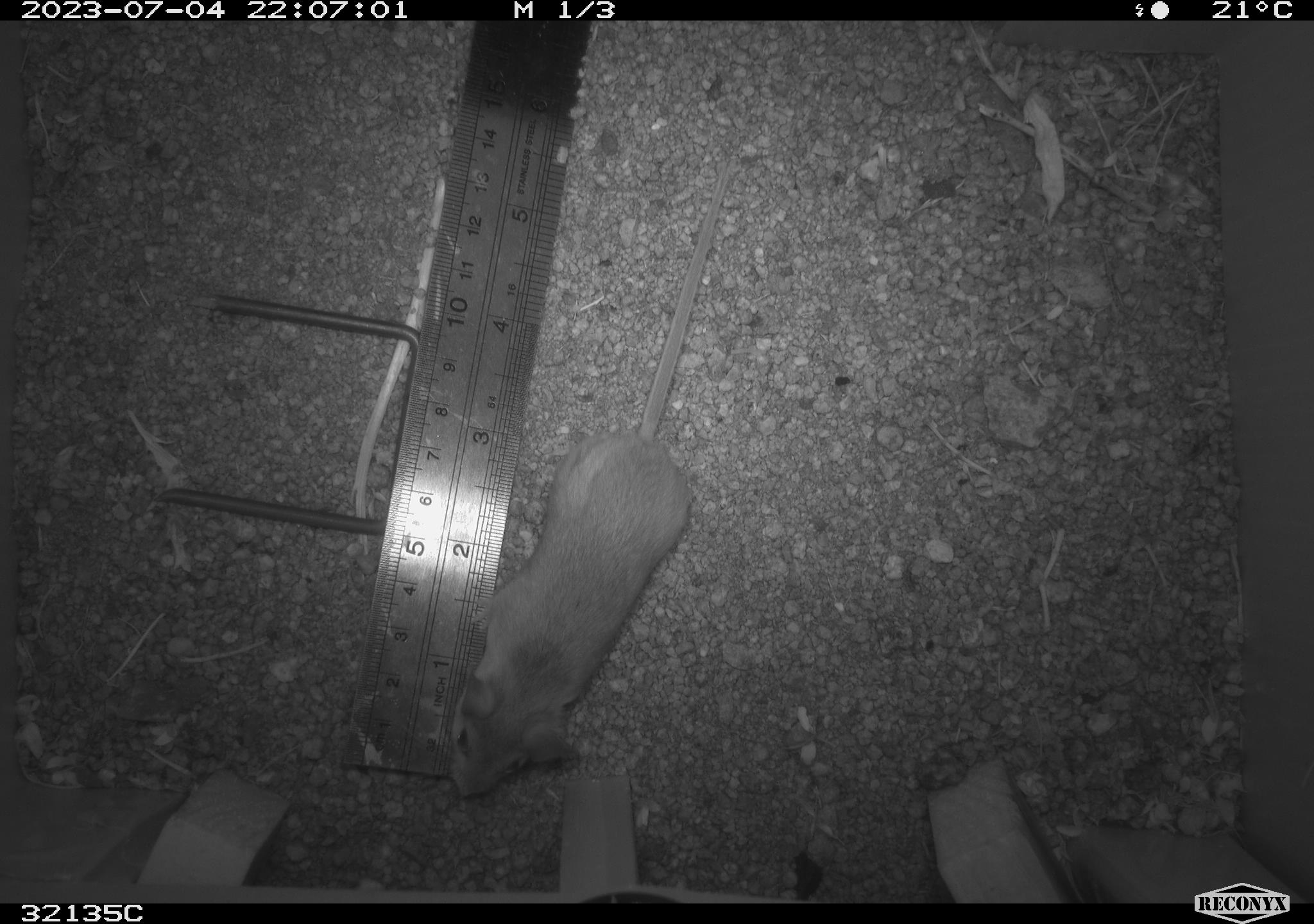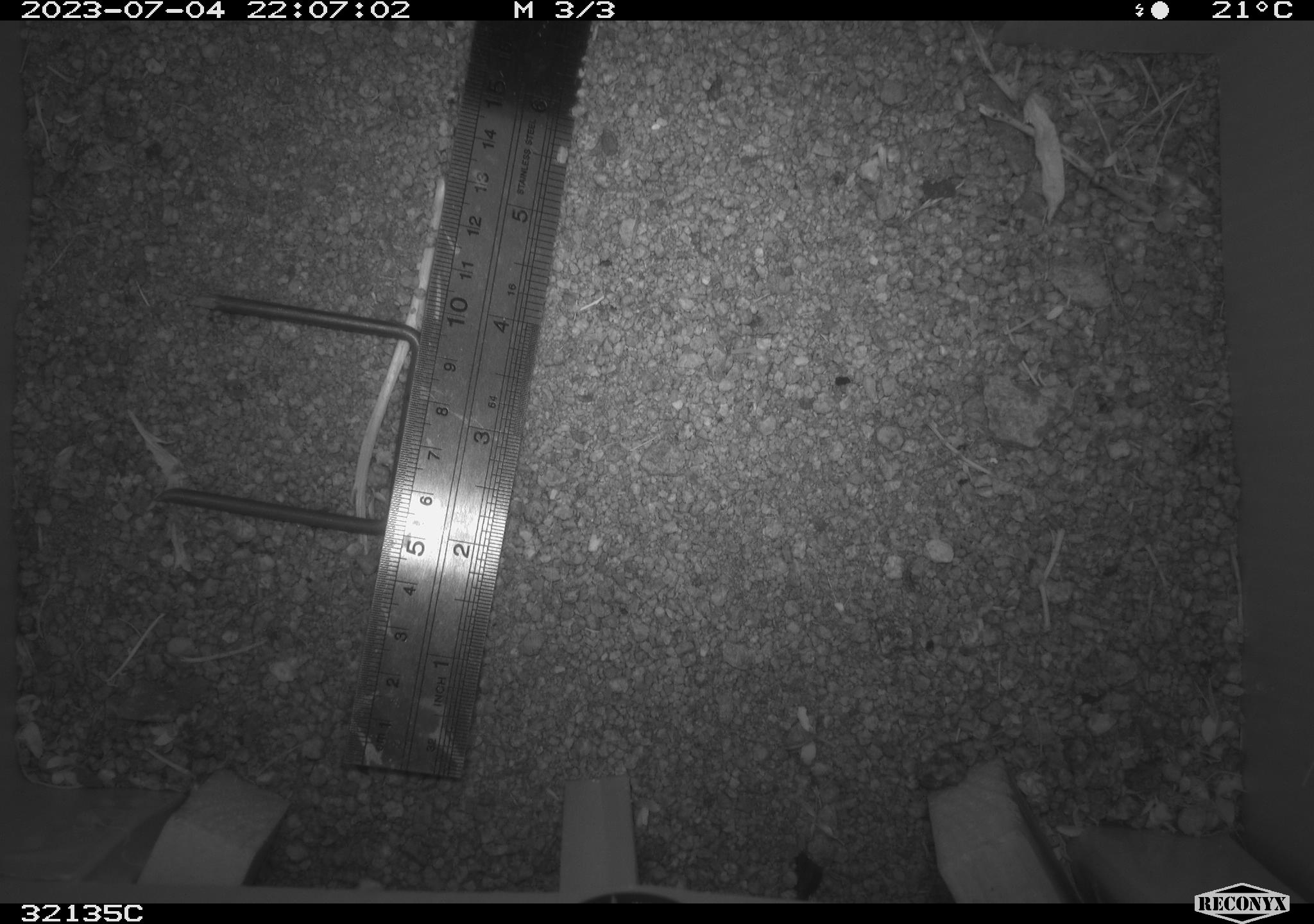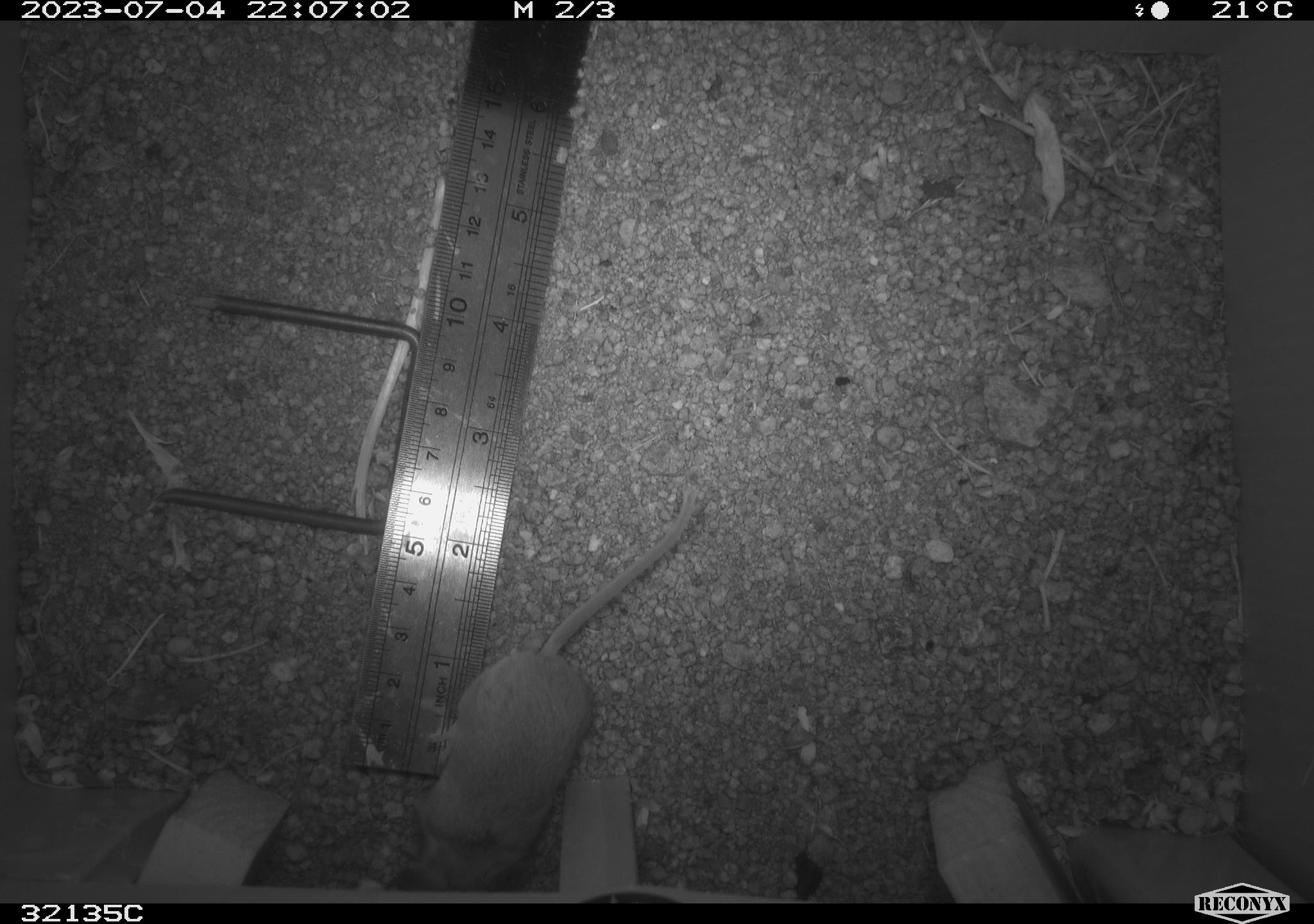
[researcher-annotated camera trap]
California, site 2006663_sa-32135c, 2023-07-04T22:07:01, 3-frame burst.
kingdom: Animalia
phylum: Chordata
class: Mammalia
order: Rodentia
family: Cricetidae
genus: Peromyscus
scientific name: Peromyscus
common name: deer mice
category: peromyscus species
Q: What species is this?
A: Peromyscus species (deer mice) (Peromyscus).